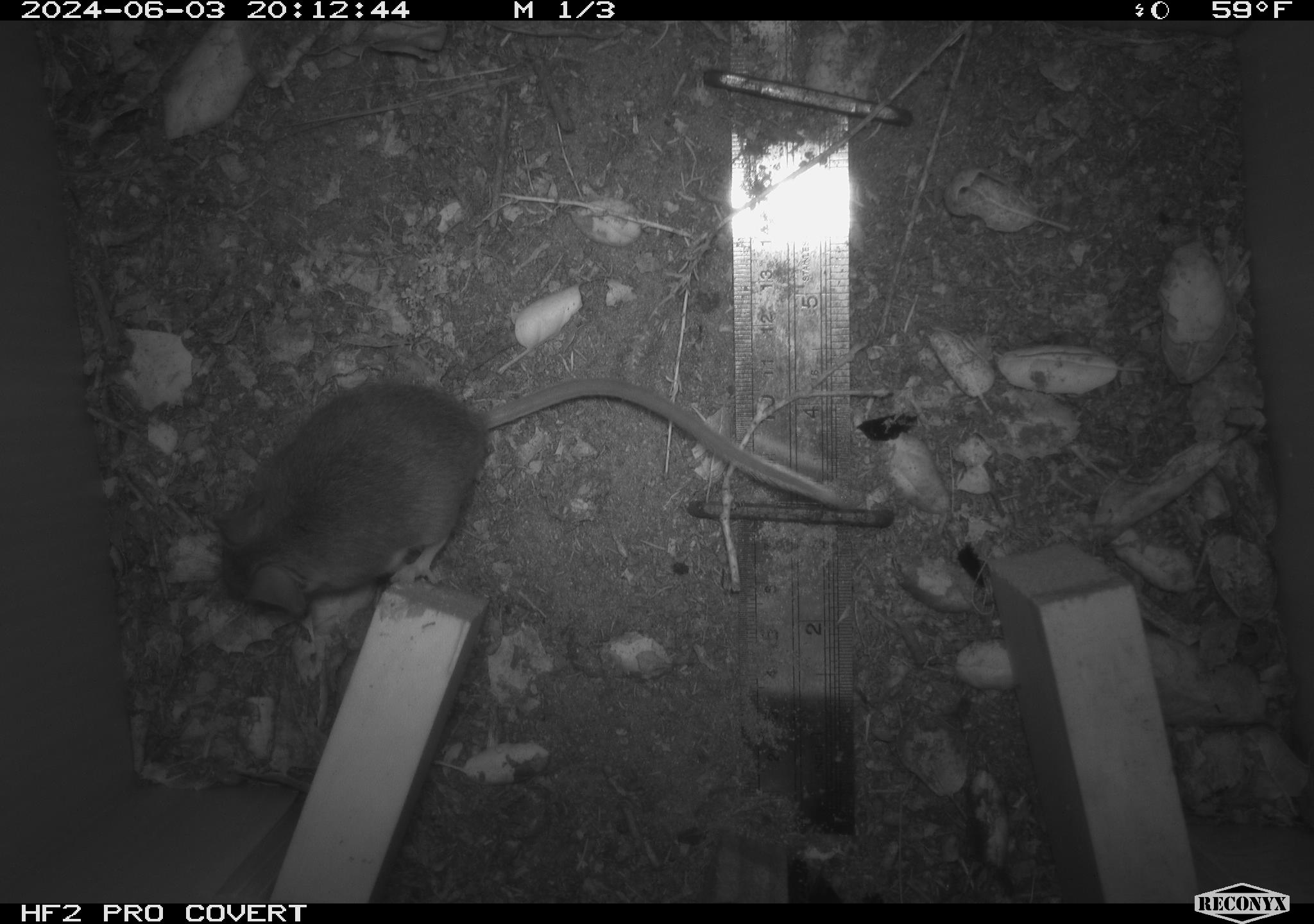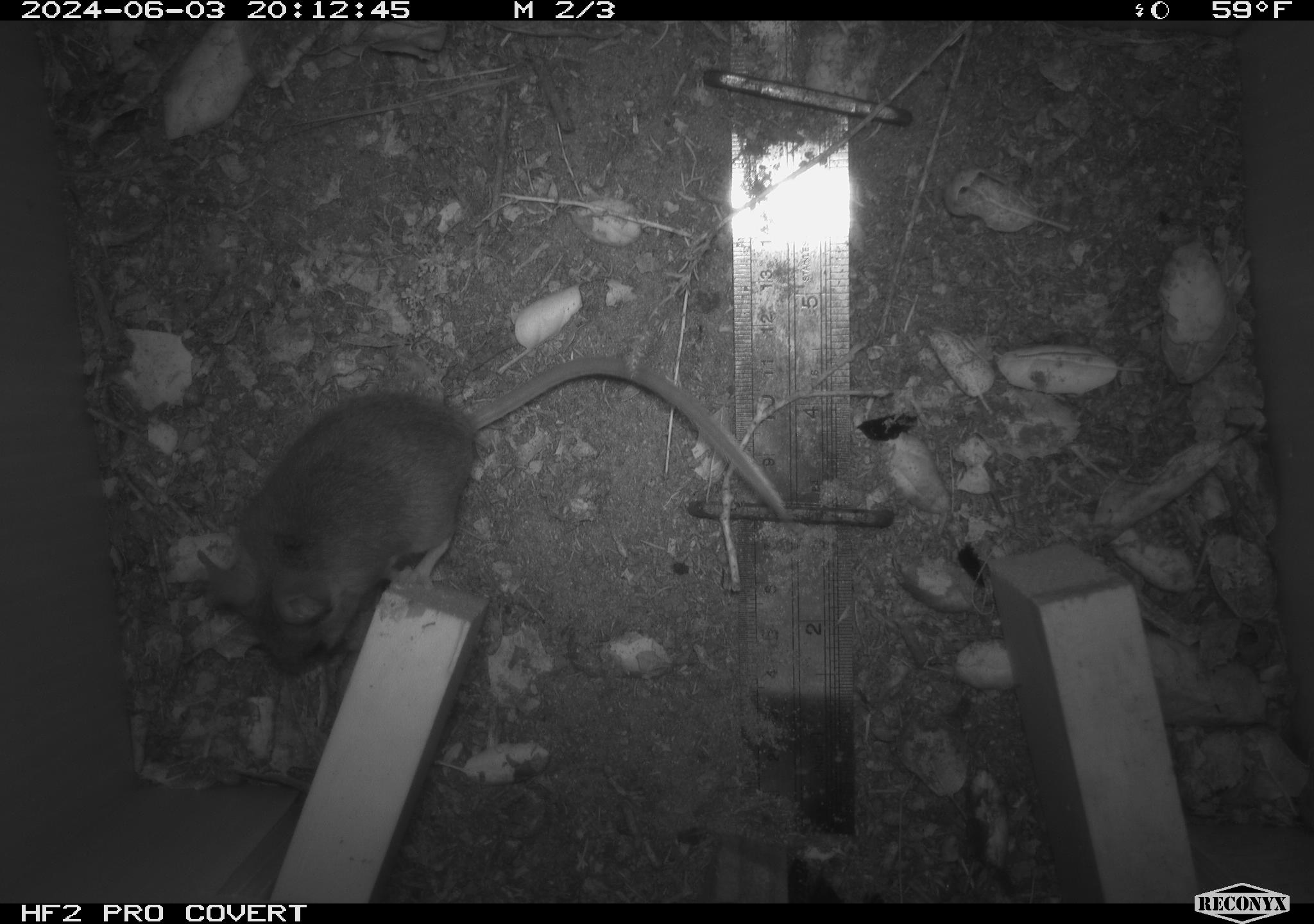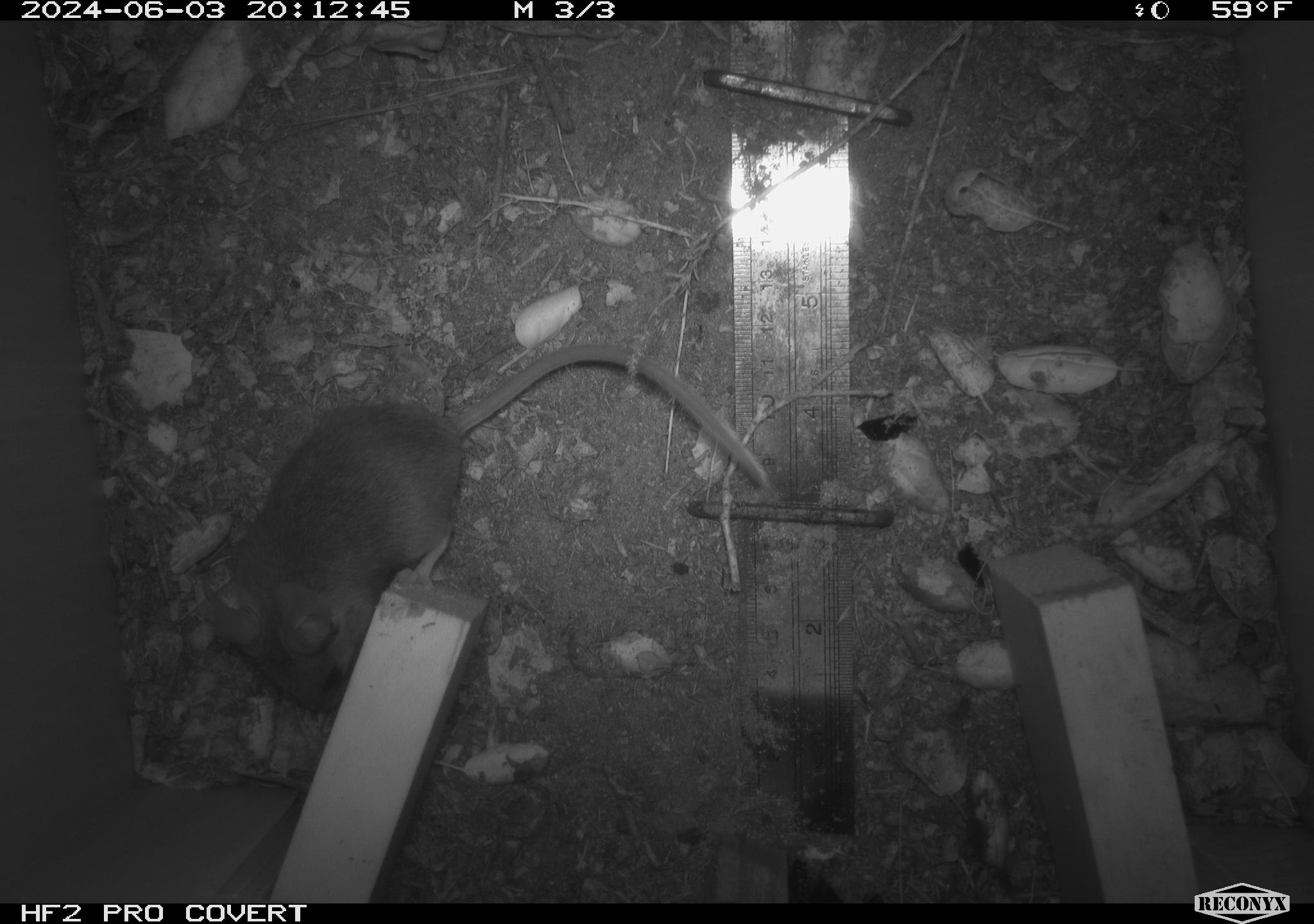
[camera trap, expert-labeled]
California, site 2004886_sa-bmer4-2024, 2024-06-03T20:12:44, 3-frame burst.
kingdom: Animalia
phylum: Chordata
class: Mammalia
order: Rodentia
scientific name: Rodentia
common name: mouse species